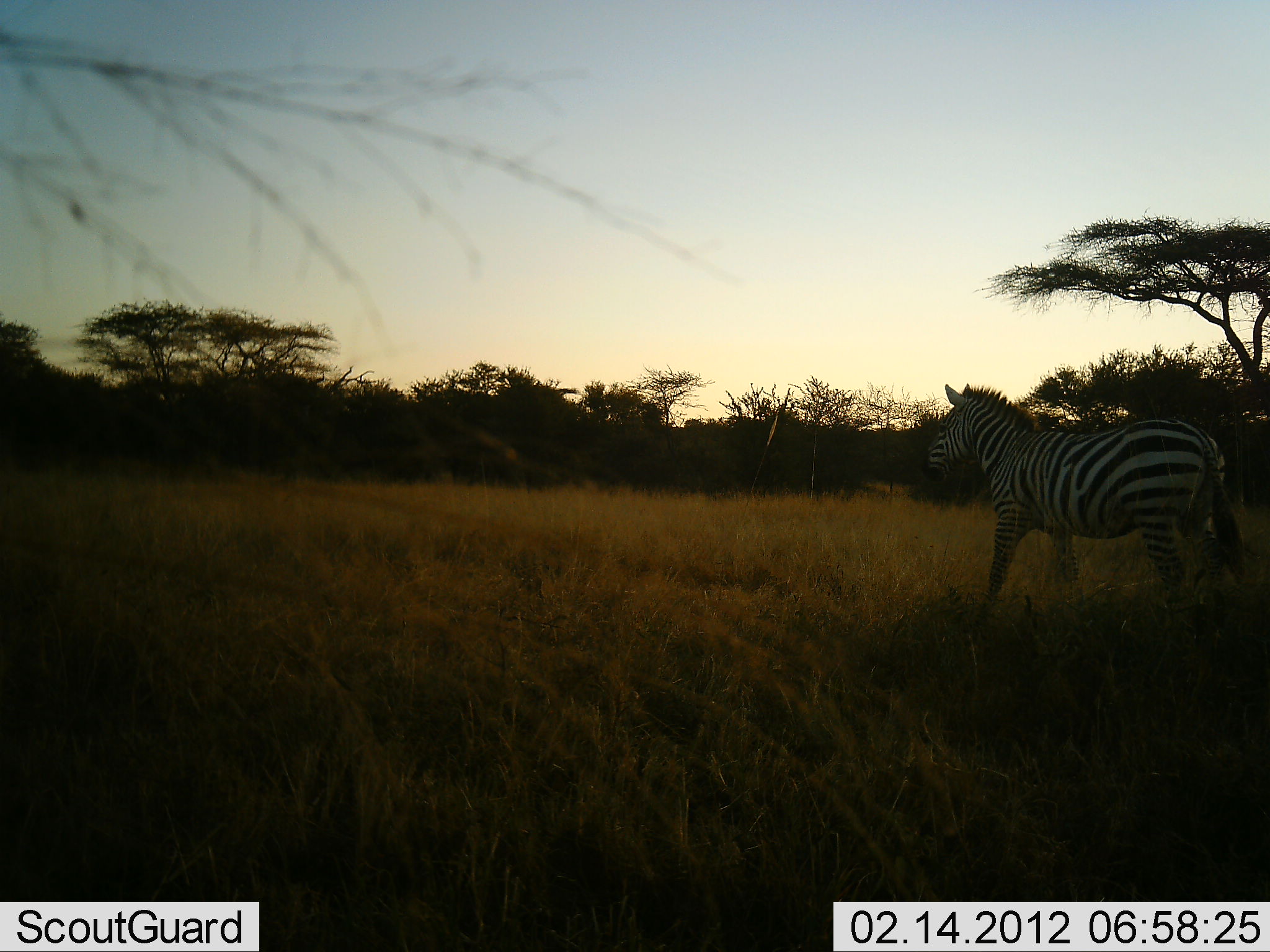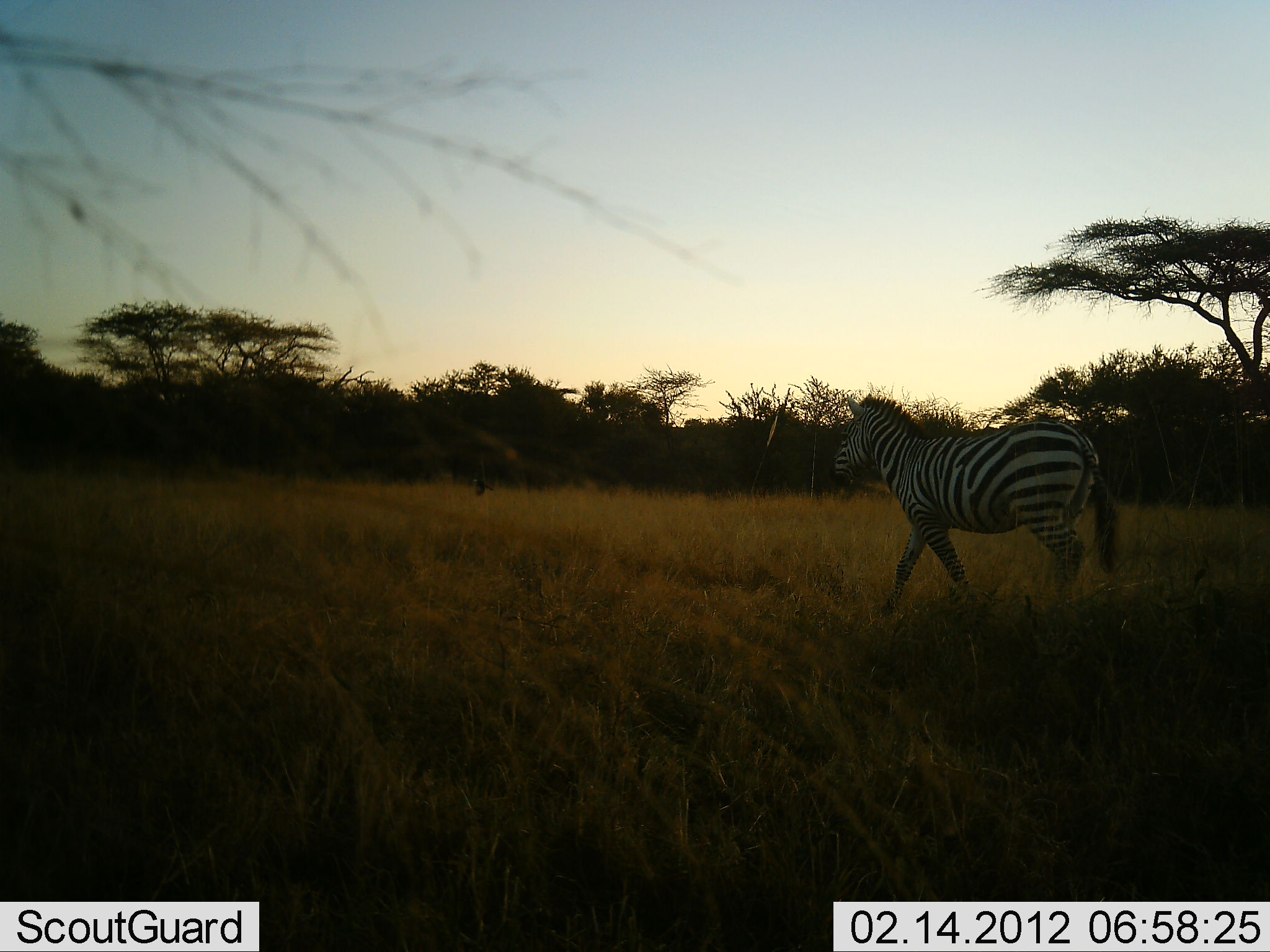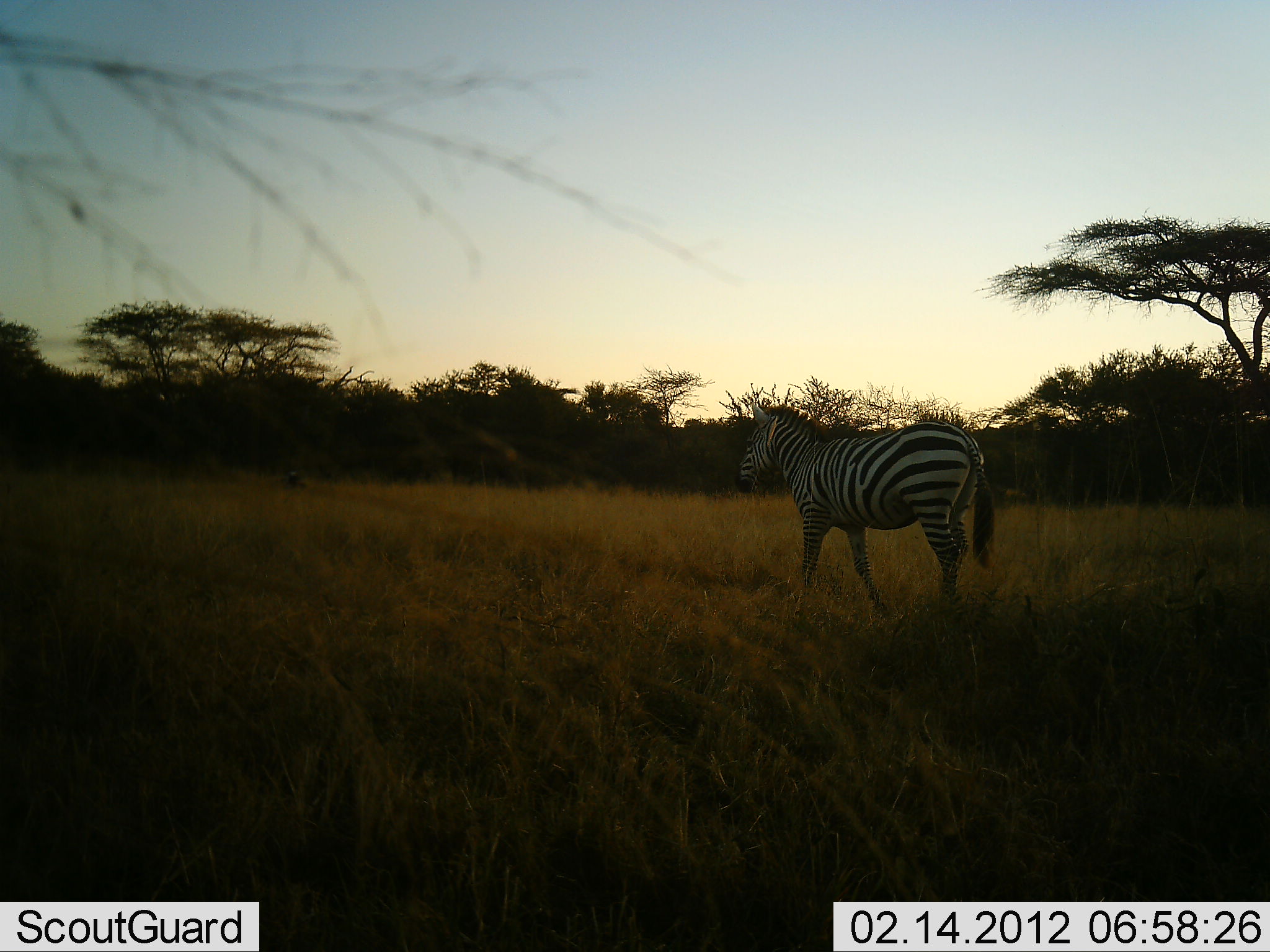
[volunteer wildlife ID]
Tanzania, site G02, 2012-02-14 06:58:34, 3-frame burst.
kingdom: Animalia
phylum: Chordata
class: Mammalia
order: Perissodactyla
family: Equidae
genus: Equus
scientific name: Equus quagga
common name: plains zebra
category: zebra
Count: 1.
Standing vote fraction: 8%.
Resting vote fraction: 0%.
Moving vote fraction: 97%.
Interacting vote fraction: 0%.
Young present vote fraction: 0%.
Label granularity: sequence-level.